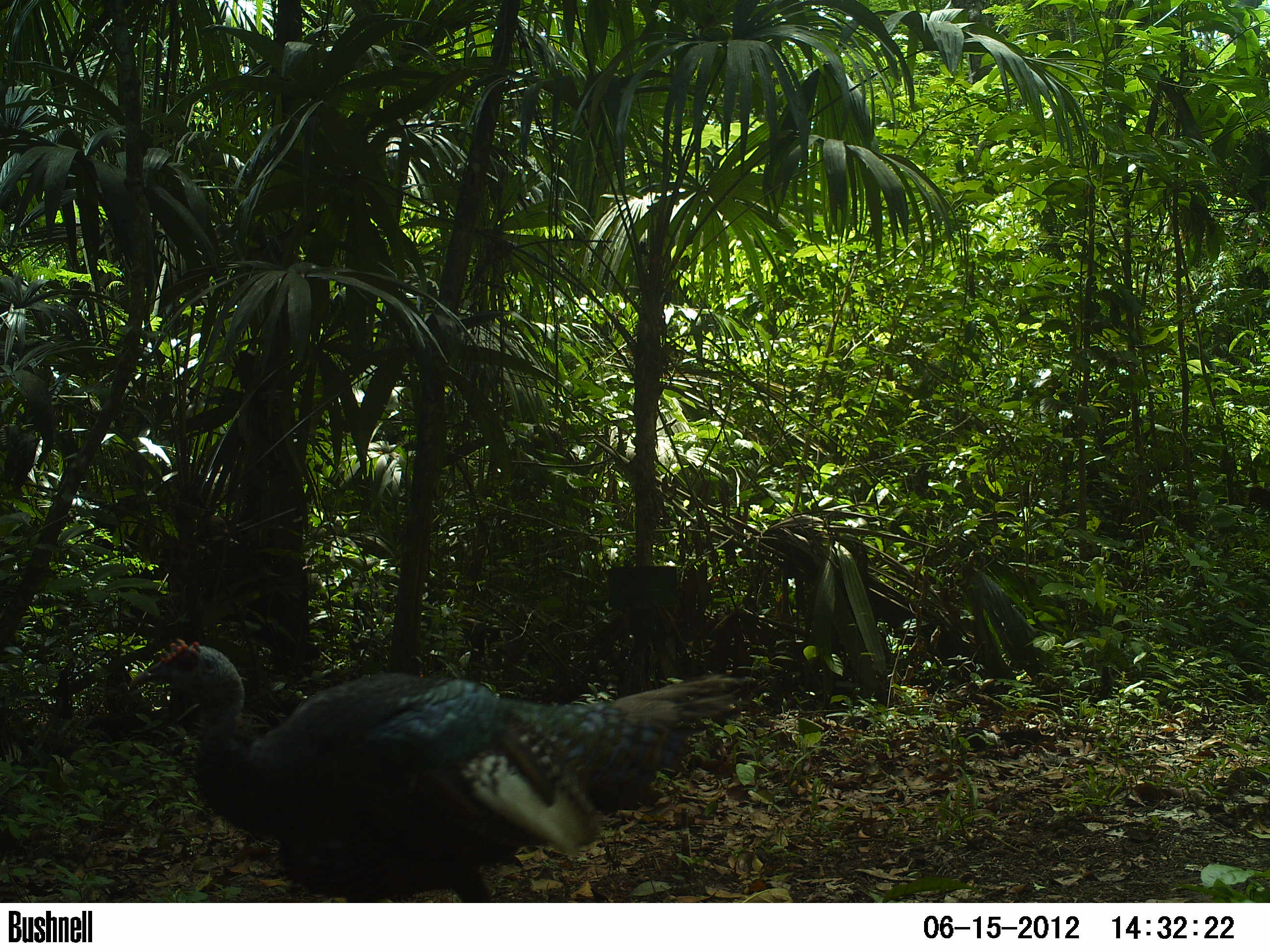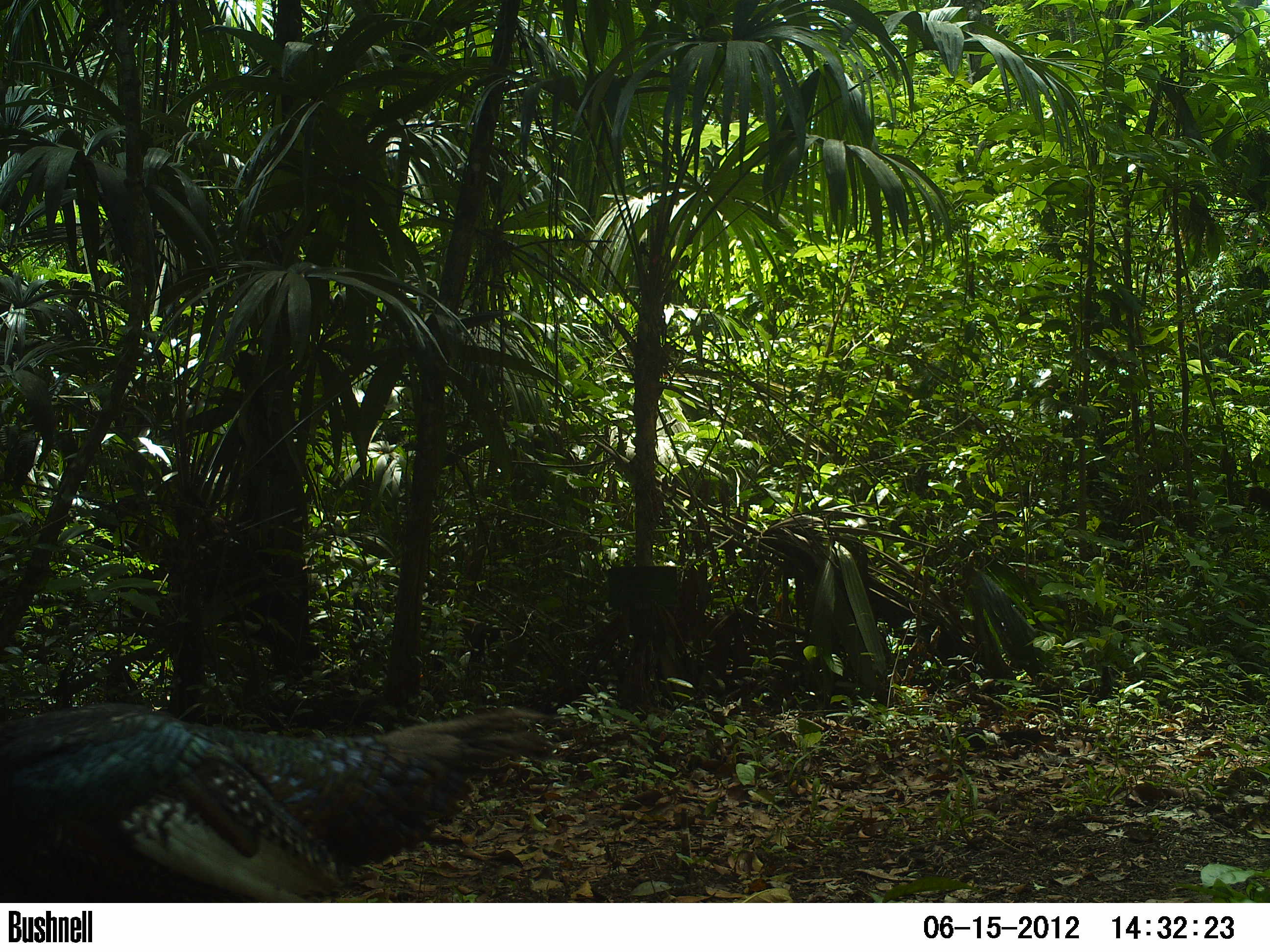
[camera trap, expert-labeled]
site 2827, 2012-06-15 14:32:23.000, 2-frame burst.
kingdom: Animalia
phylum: Chordata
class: Aves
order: Galliformes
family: Phasianidae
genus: Meleagris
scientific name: Meleagris ocellata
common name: ocellated turkey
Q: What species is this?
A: Meleagris ocellata (ocellated turkey).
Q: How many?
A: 1.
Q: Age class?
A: Adult.